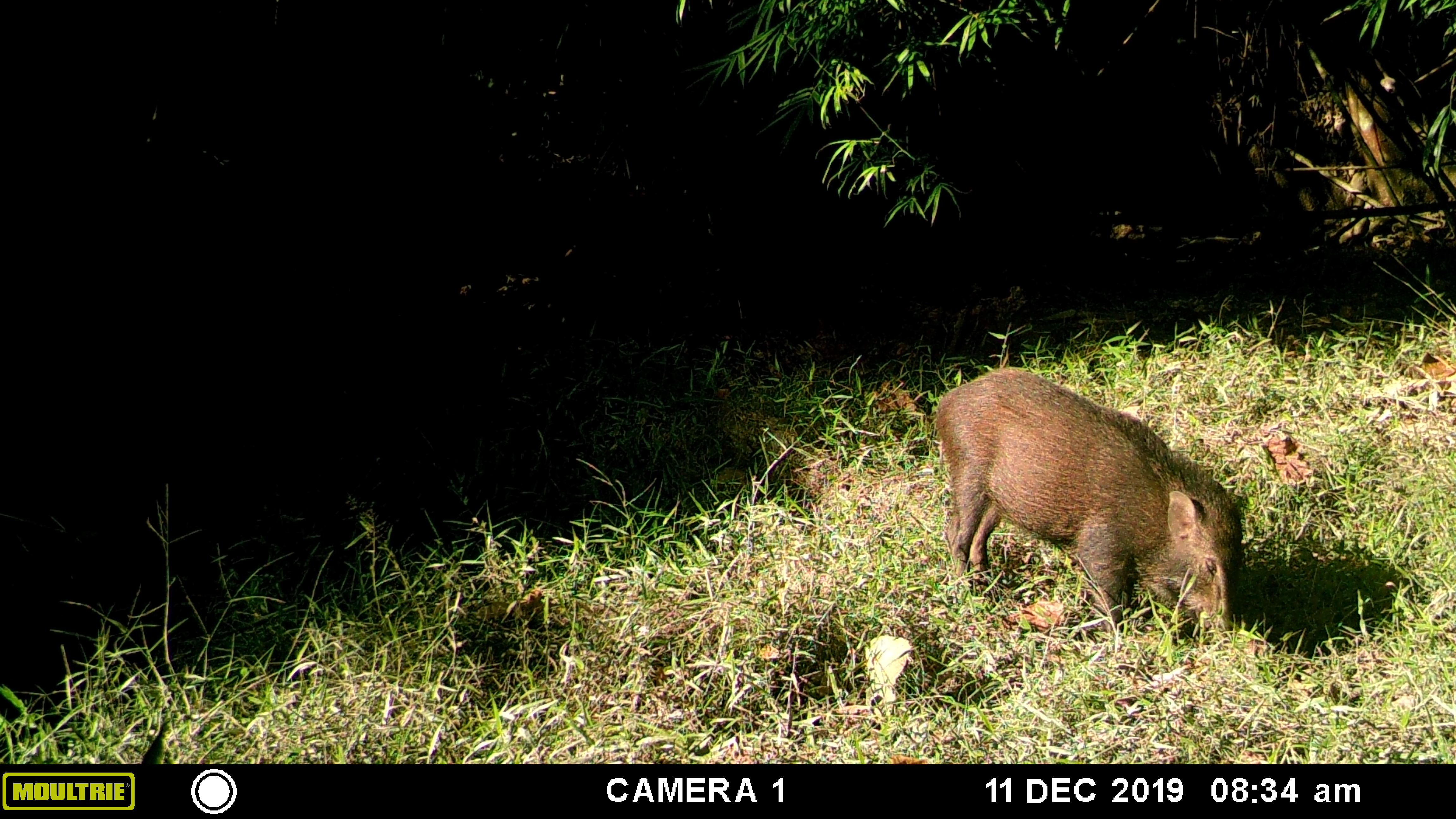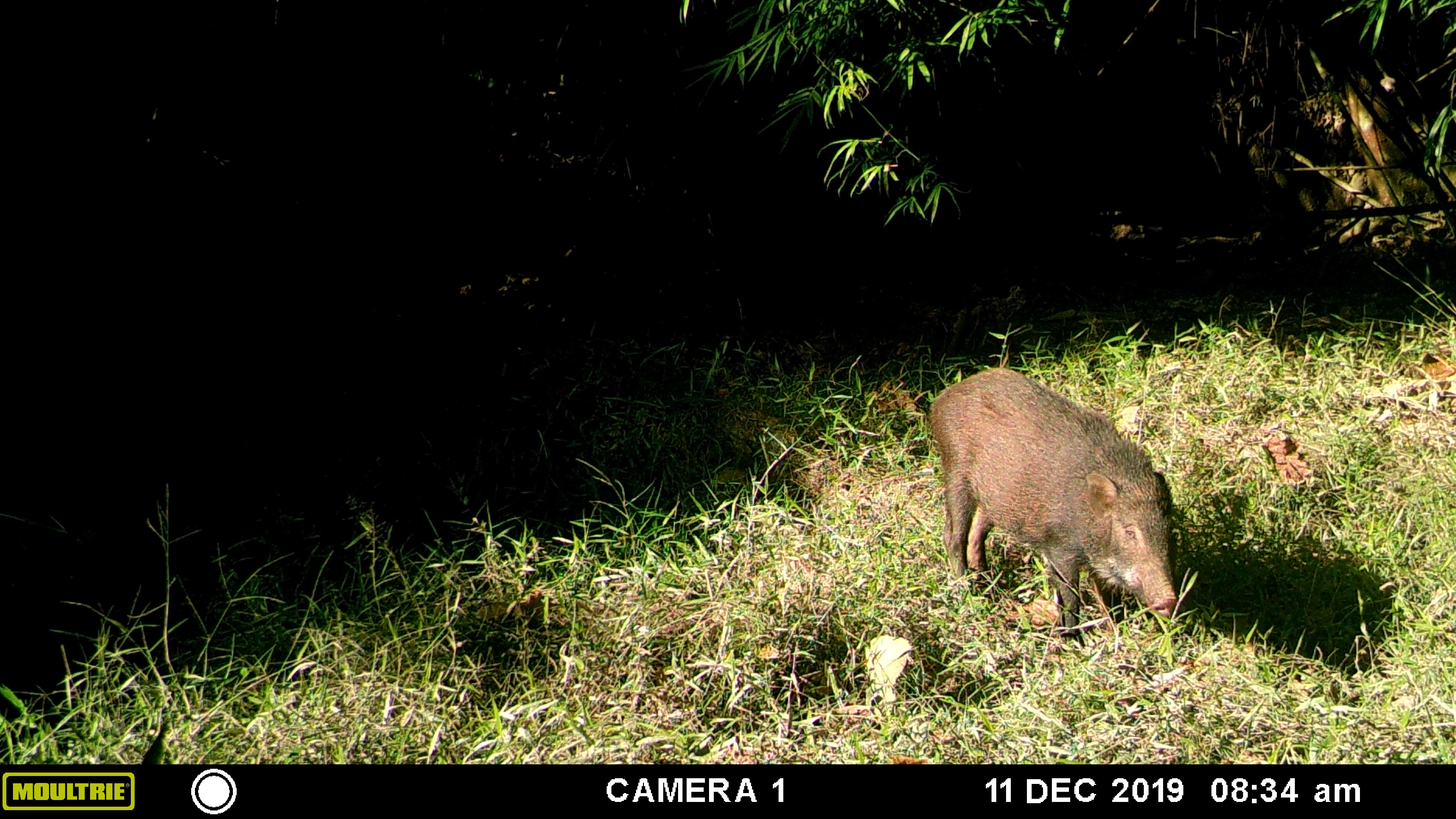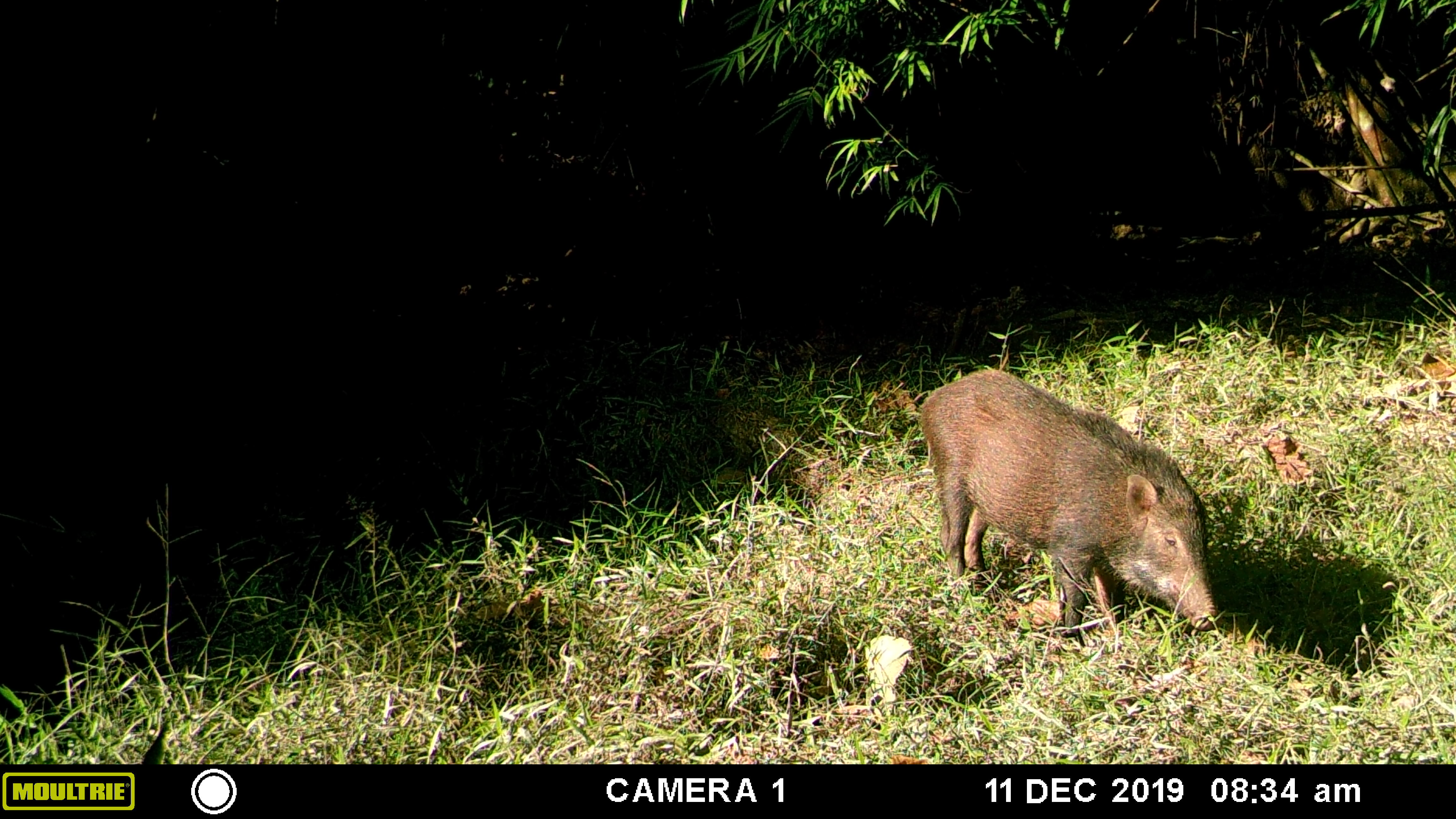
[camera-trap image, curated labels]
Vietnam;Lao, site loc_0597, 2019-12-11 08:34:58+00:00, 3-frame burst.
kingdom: Animalia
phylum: Chordata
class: Mammalia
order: Artiodactyla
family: Suidae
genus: Sus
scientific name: Sus scrofa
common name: eurasian wild pig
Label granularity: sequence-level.